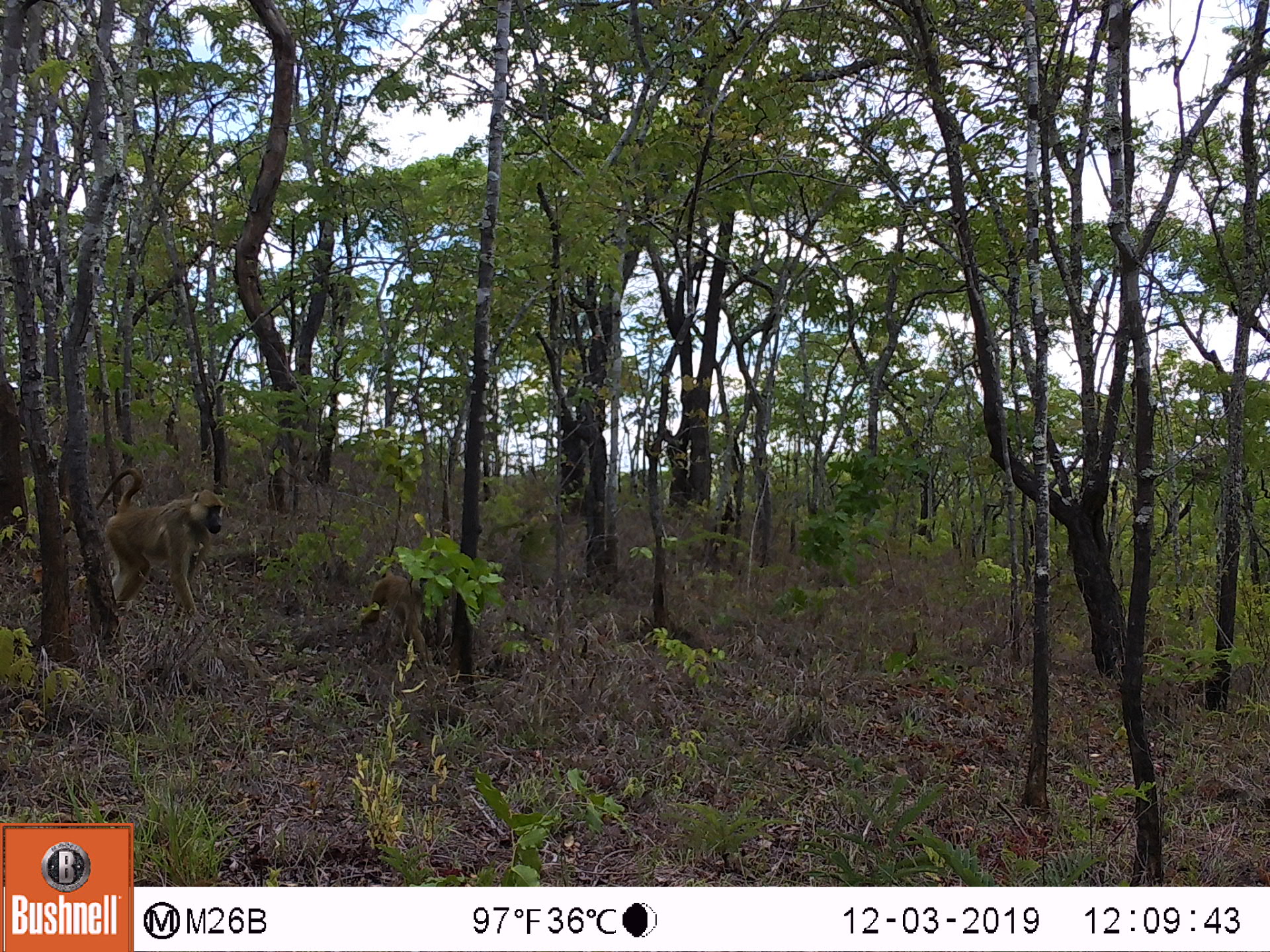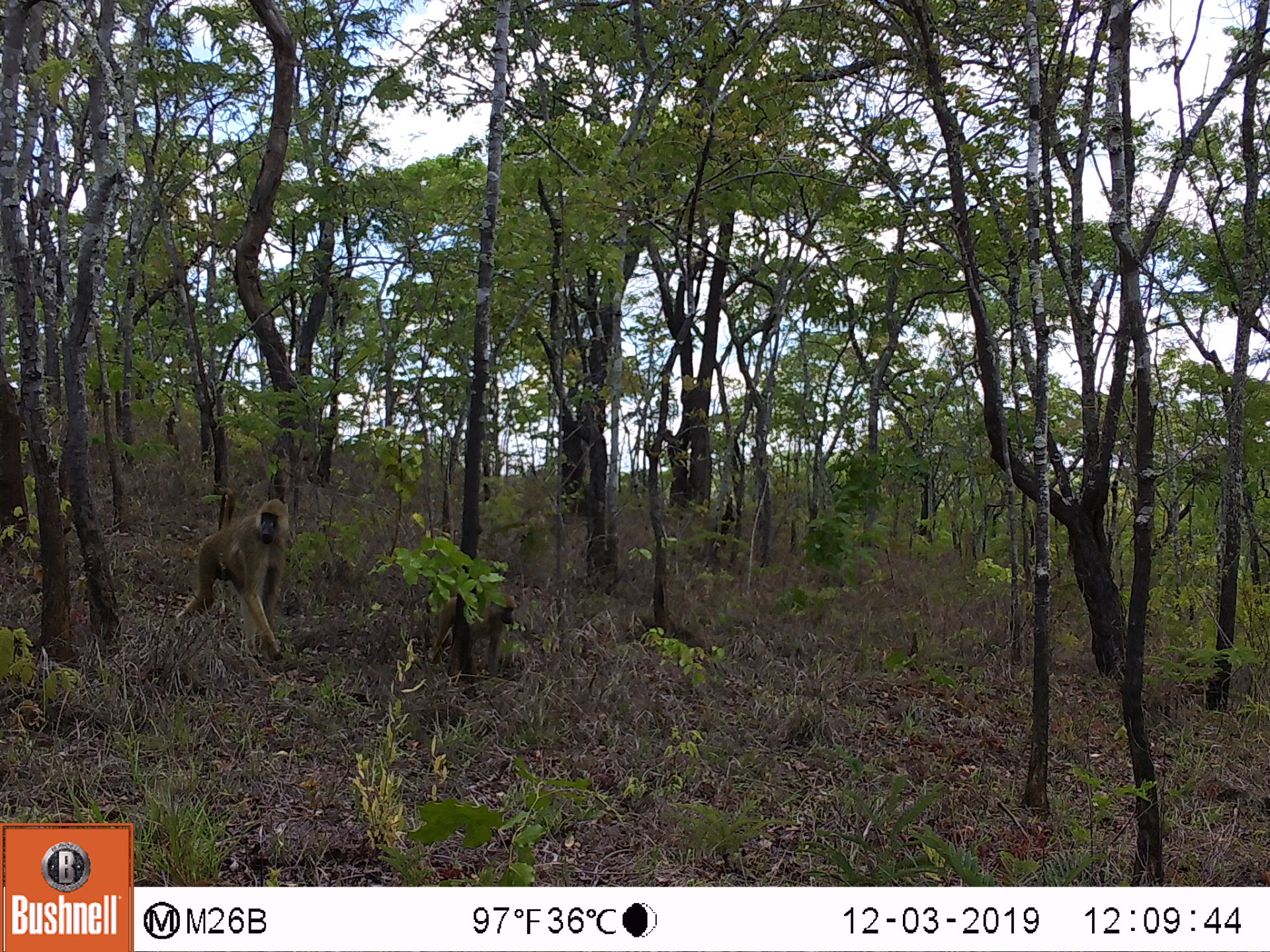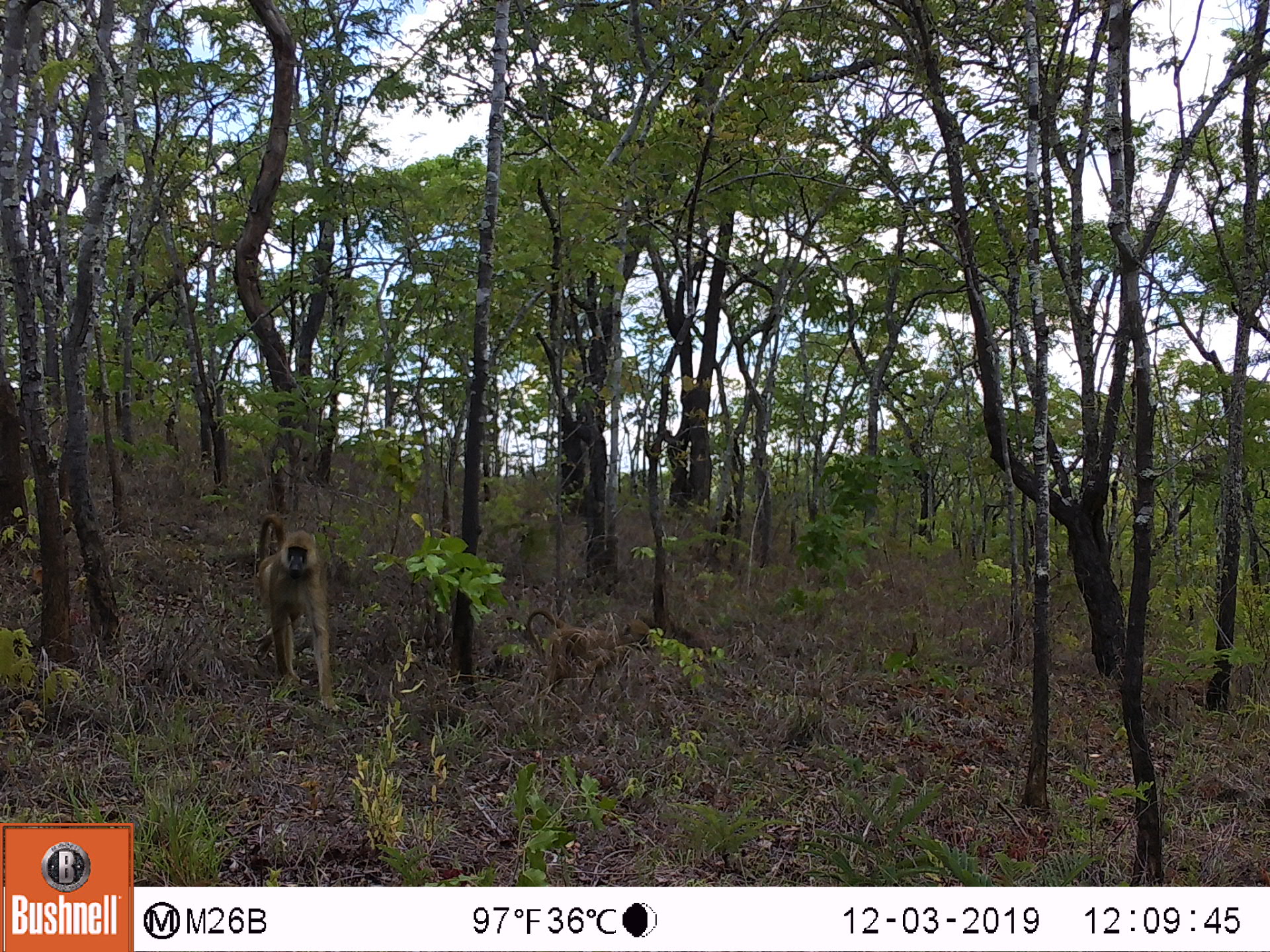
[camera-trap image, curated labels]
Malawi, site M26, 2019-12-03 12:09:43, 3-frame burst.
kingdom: Animalia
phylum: Chordata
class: Mammalia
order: Primates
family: Cercopithecidae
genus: Papio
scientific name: Papio cynocephalus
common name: yellow baboon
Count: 2.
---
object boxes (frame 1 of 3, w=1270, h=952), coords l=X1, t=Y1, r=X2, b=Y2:
yellow baboon: l=95, t=464, r=224, b=625; l=360, t=565, r=448, b=657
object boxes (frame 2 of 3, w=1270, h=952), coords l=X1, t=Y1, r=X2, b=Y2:
yellow baboon: l=175, t=494, r=287, b=665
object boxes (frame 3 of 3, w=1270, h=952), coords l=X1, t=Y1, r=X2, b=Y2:
yellow baboon: l=256, t=515, r=340, b=706; l=523, t=605, r=655, b=687